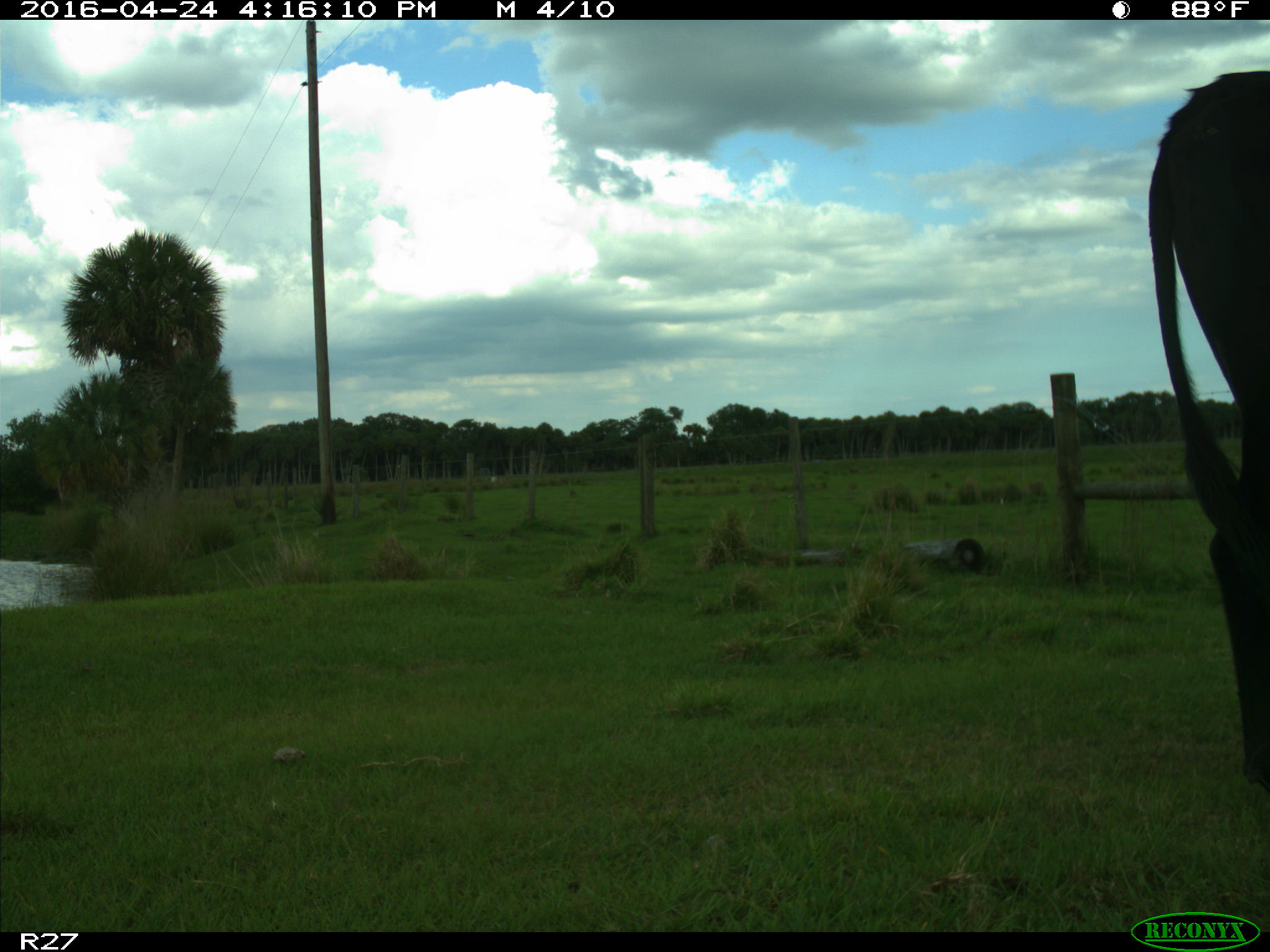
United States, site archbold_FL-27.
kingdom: Animalia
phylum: Chordata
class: Mammalia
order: Artiodactyla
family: Bovidae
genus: Bos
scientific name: Bos taurus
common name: domestic cow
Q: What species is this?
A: Bos taurus (domestic cow).